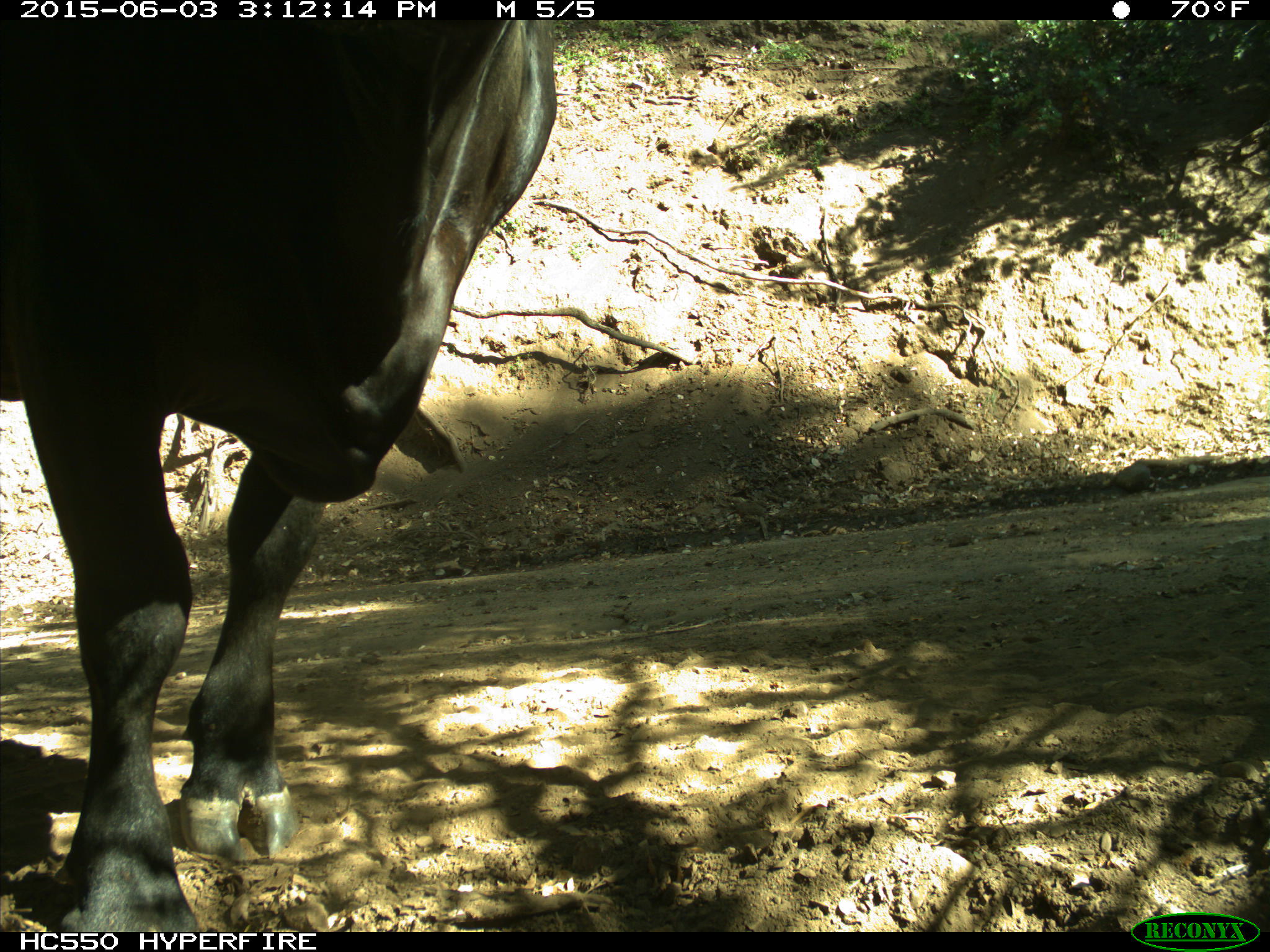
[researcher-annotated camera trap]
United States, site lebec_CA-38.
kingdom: Animalia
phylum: Chordata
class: Mammalia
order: Artiodactyla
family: Bovidae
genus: Bos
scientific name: Bos taurus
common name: domestic cow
Bos taurus (domestic cow).